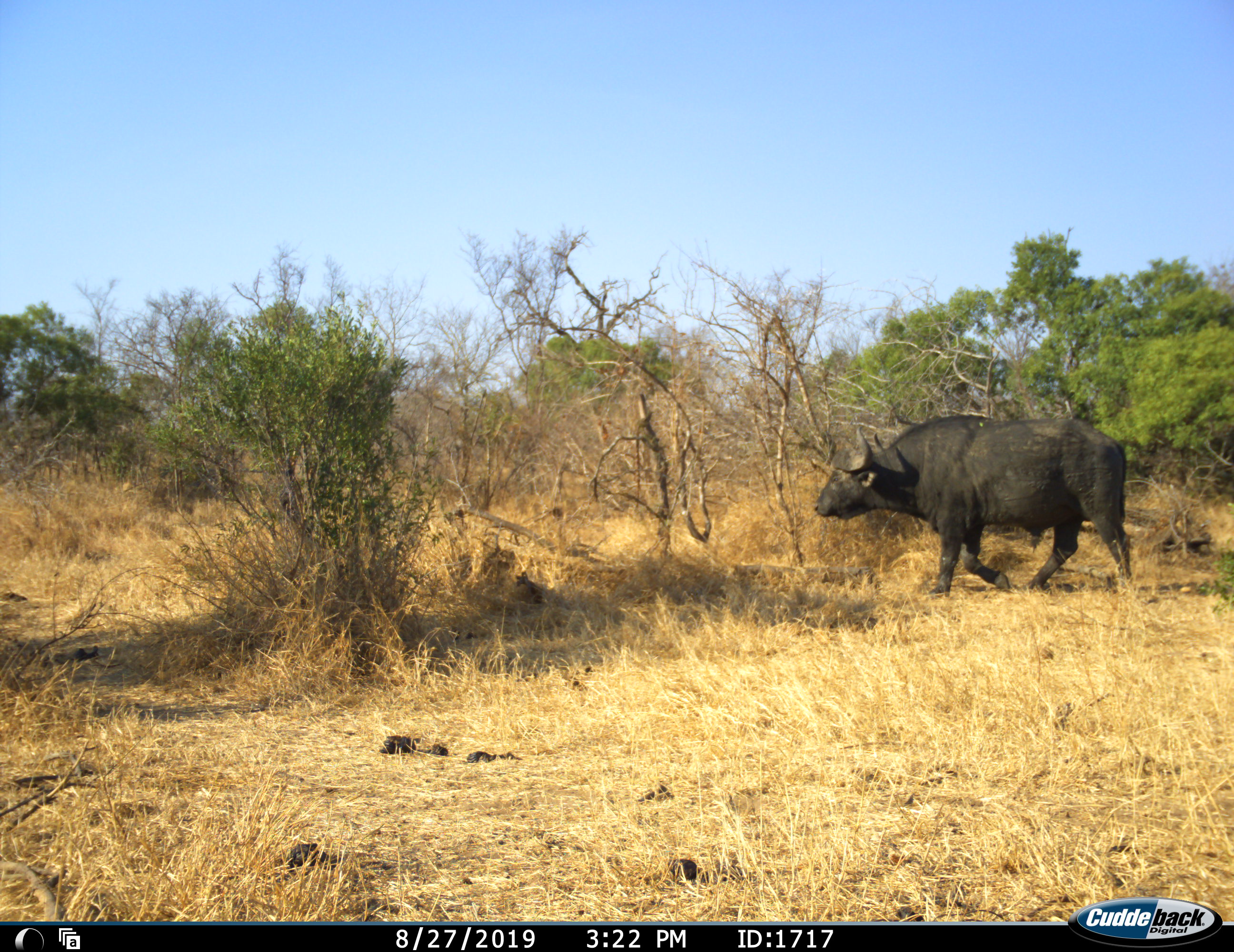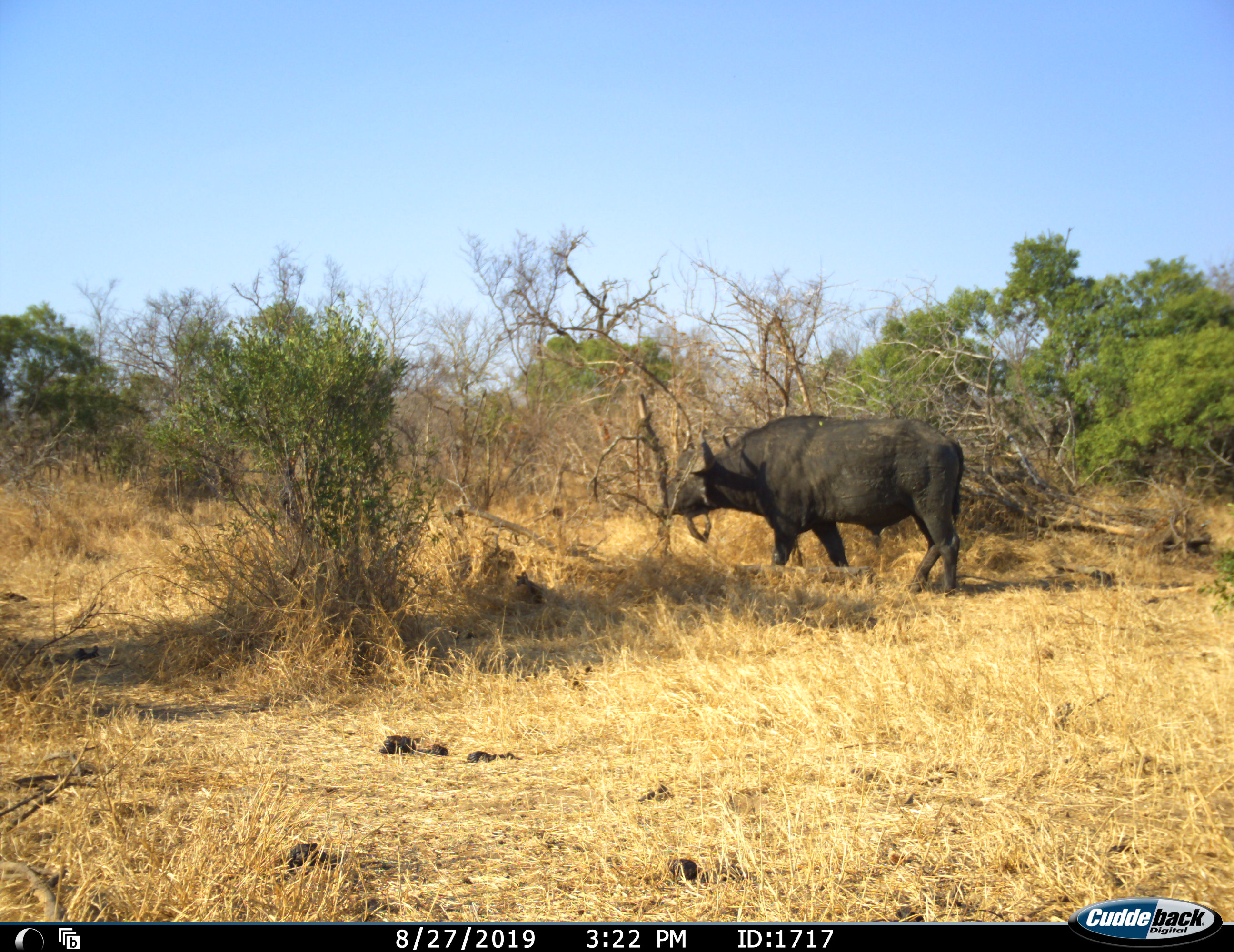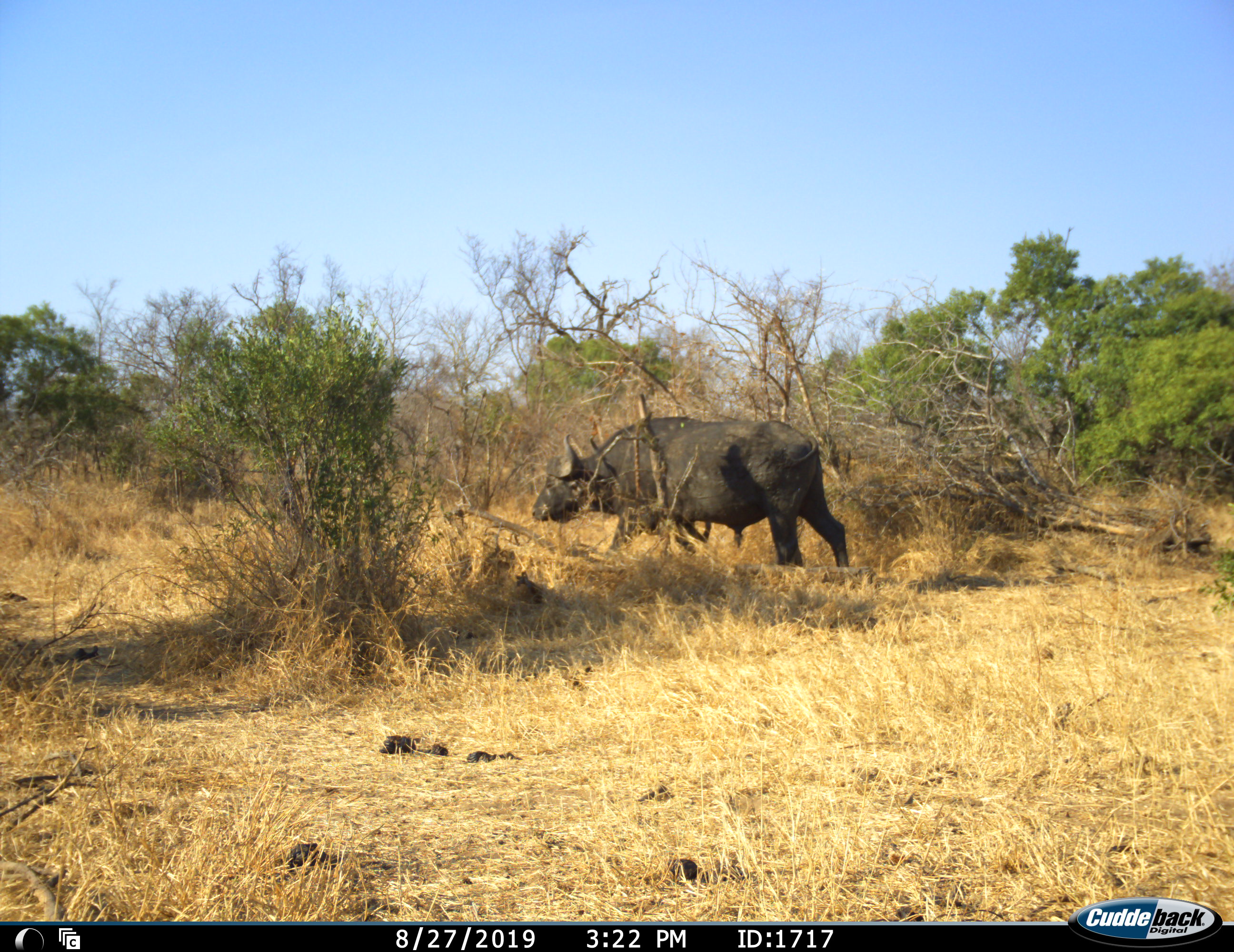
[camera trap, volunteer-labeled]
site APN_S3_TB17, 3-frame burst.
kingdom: Animalia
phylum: Chordata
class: Mammalia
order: Artiodactyla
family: Bovidae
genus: Syncerus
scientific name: Syncerus caffer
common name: african buffalo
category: buffalo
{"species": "buffalo (african buffalo) (Syncerus caffer)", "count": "1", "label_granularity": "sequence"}